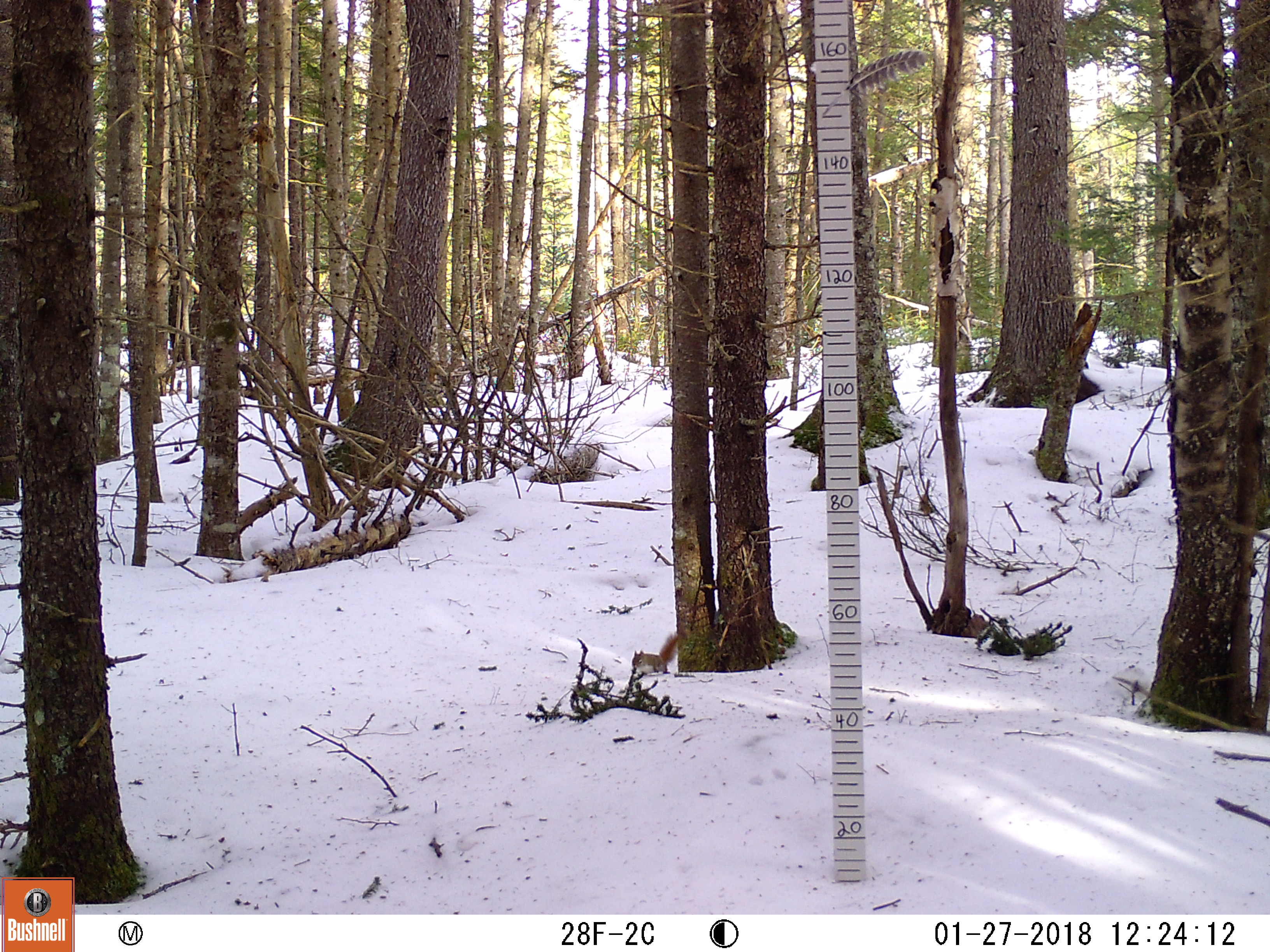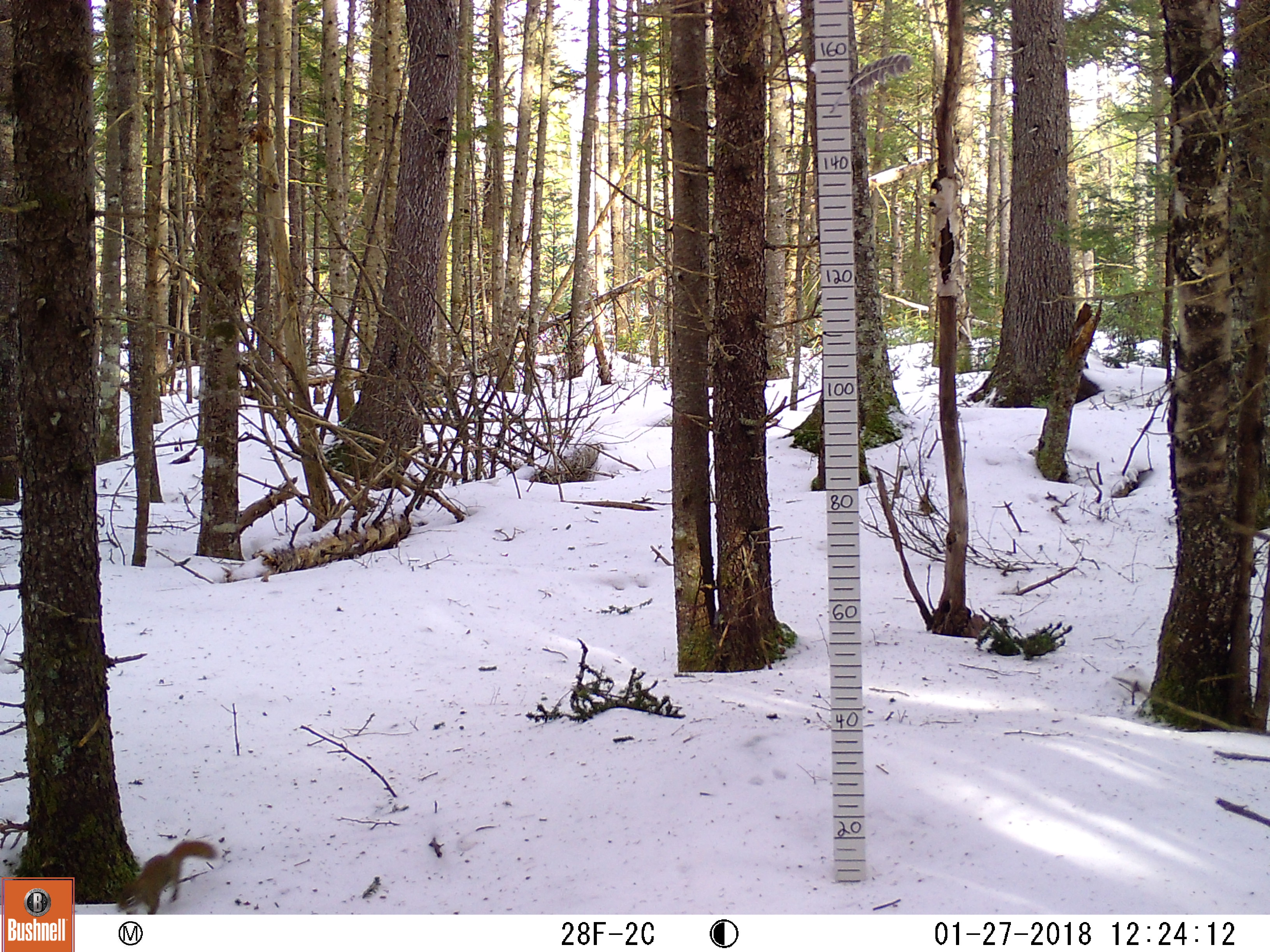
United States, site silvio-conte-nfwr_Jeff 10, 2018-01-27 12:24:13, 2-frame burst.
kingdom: Animalia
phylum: Chordata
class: Mammalia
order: Rodentia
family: Sciuridae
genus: Tamiasciurus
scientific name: Tamiasciurus hudsonicus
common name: red squirrel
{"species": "red squirrel (Tamiasciurus hudsonicus)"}